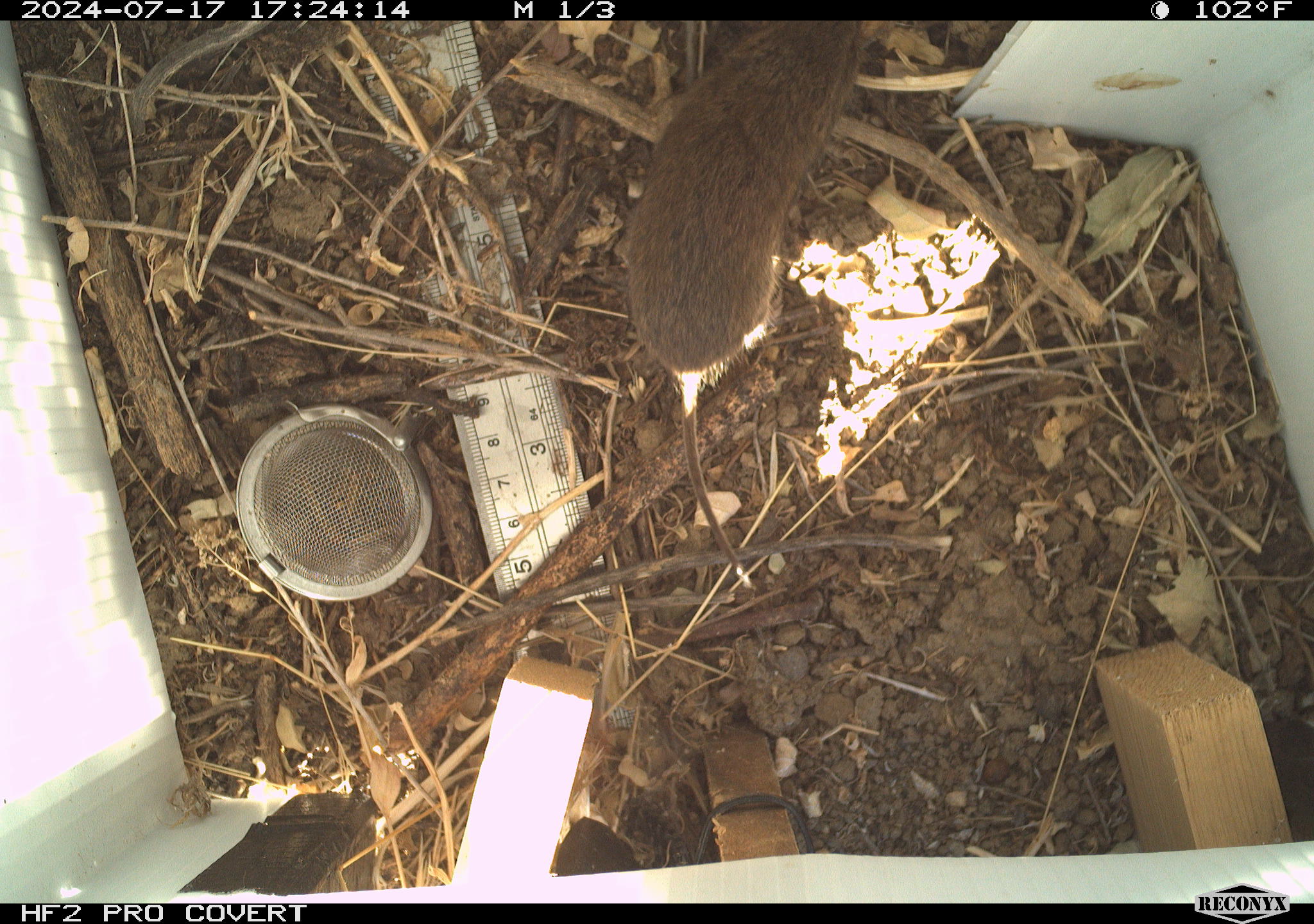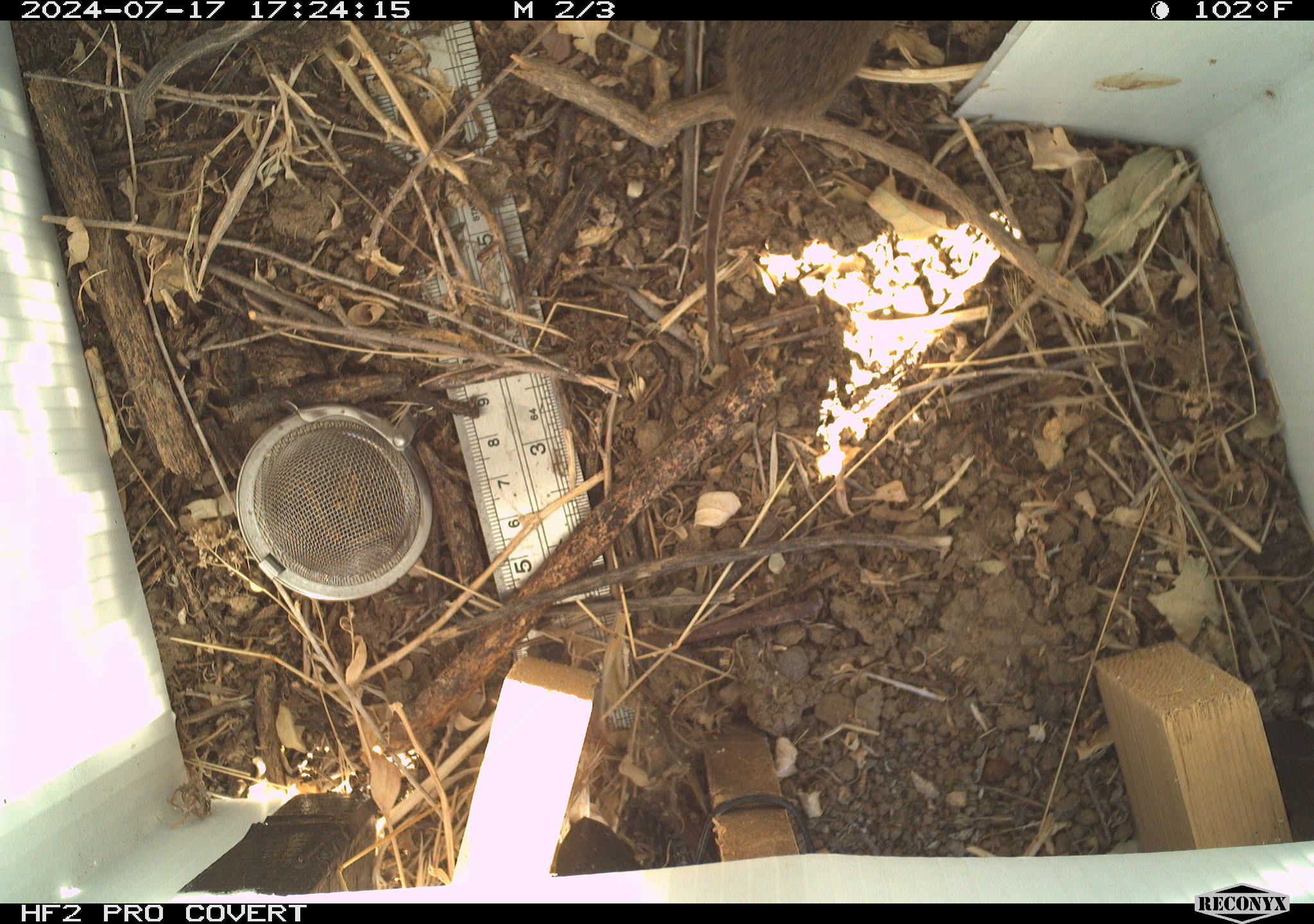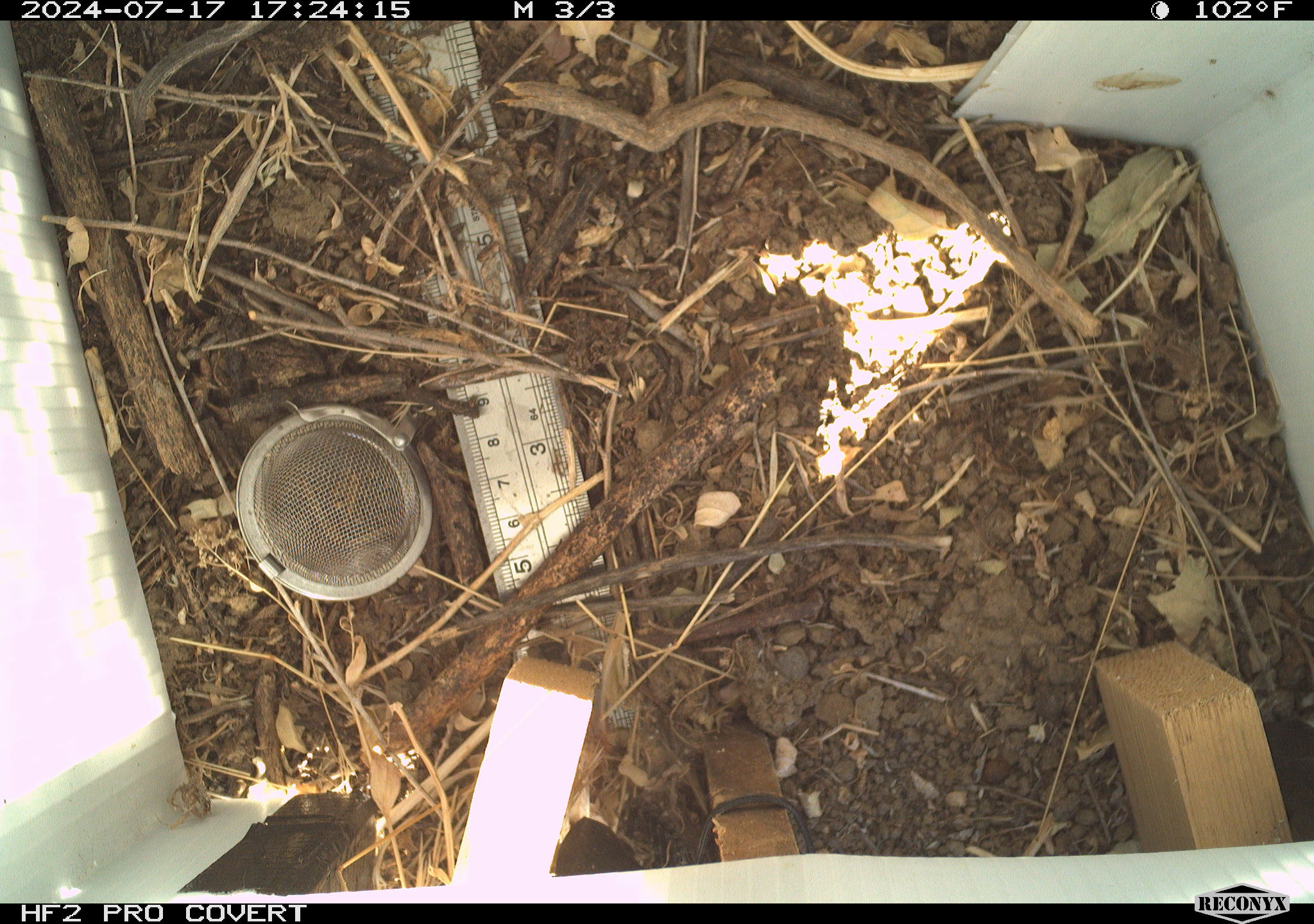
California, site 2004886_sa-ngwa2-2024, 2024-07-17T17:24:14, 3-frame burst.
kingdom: Animalia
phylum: Chordata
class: Mammalia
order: Rodentia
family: Cricetidae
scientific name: Arvicolinae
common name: voles, lemmings, and muskrats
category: arvicolinae subfamily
Arvicolinae subfamily (voles, lemmings, and muskrats) (Arvicolinae).